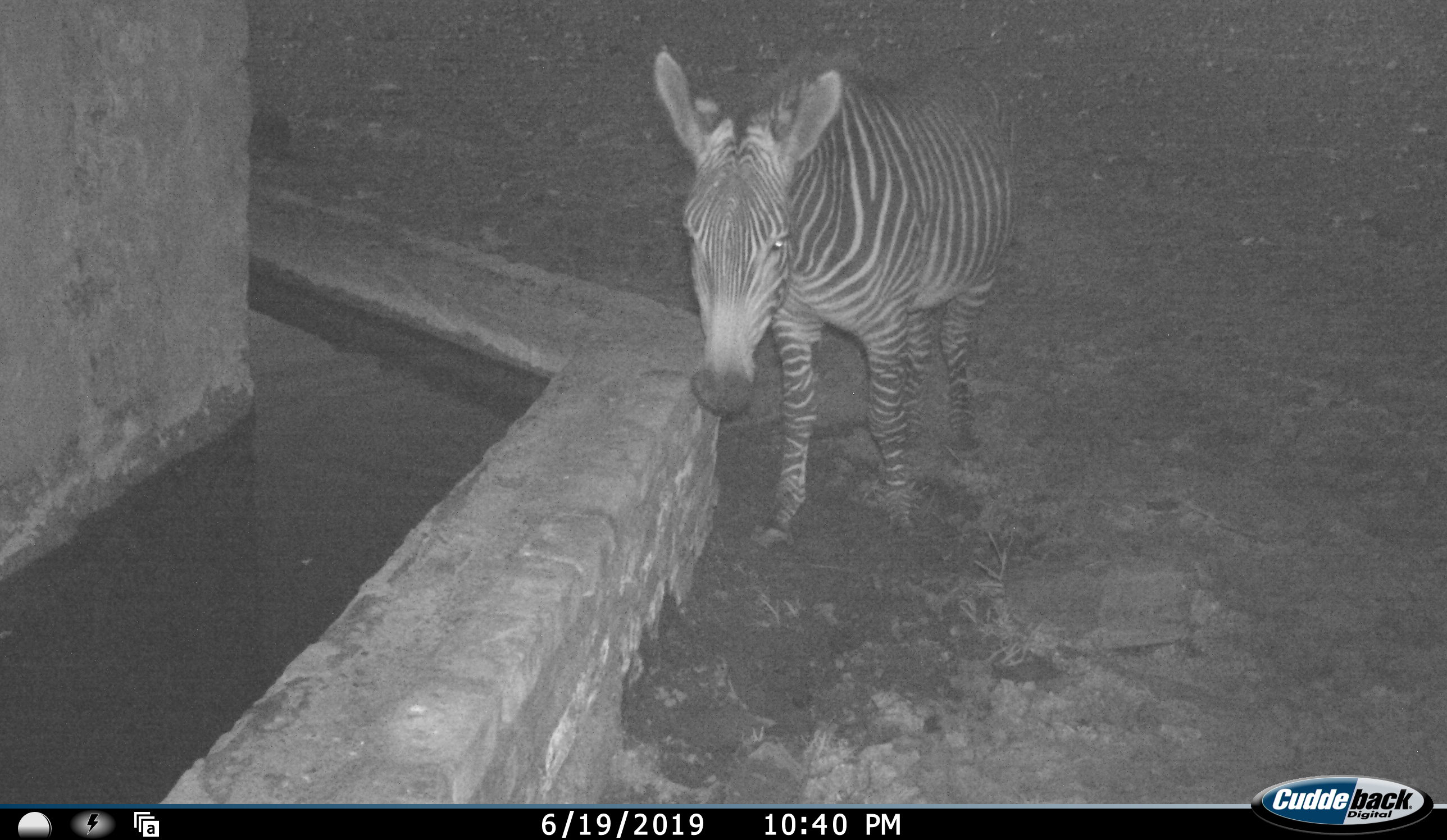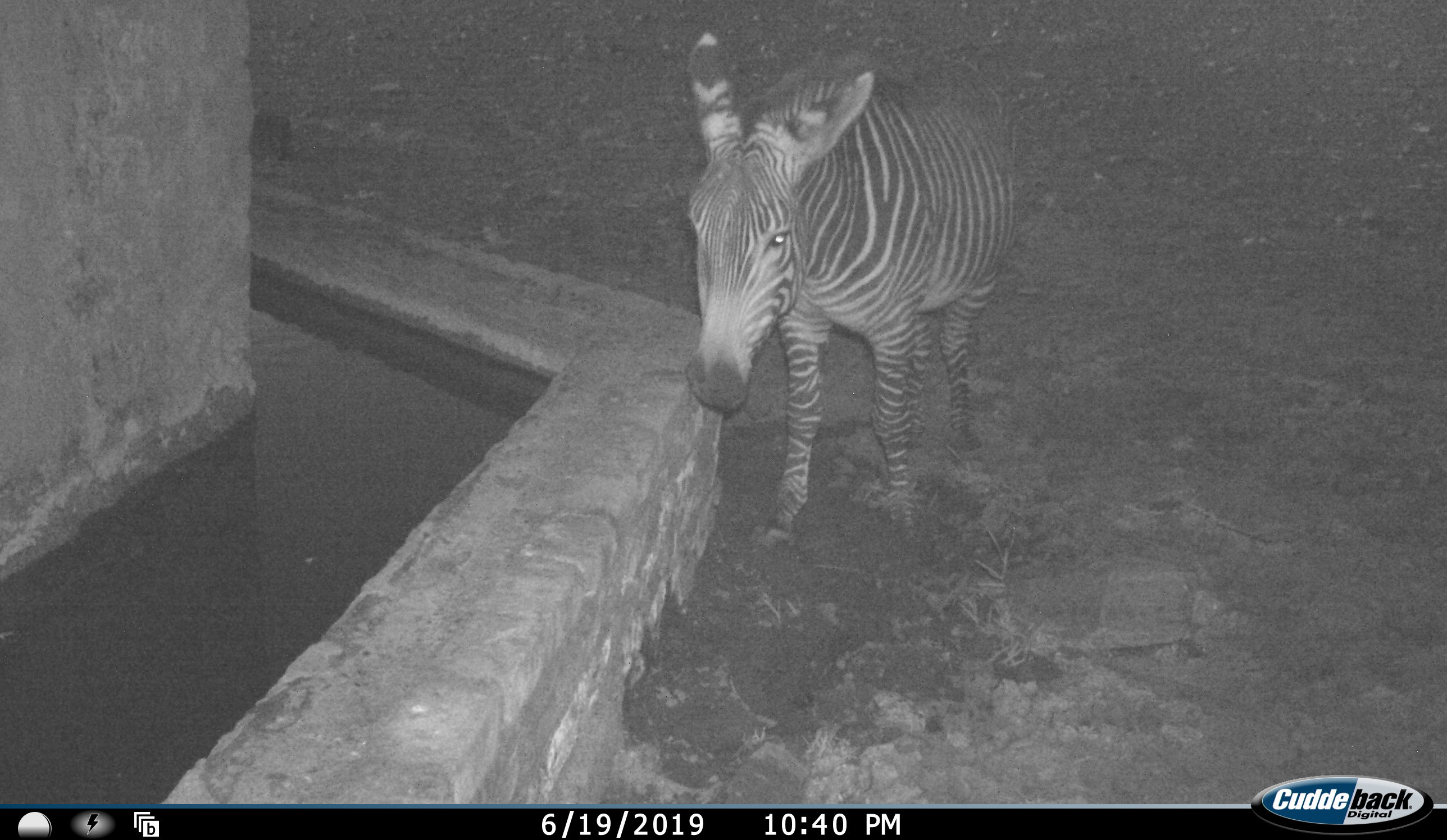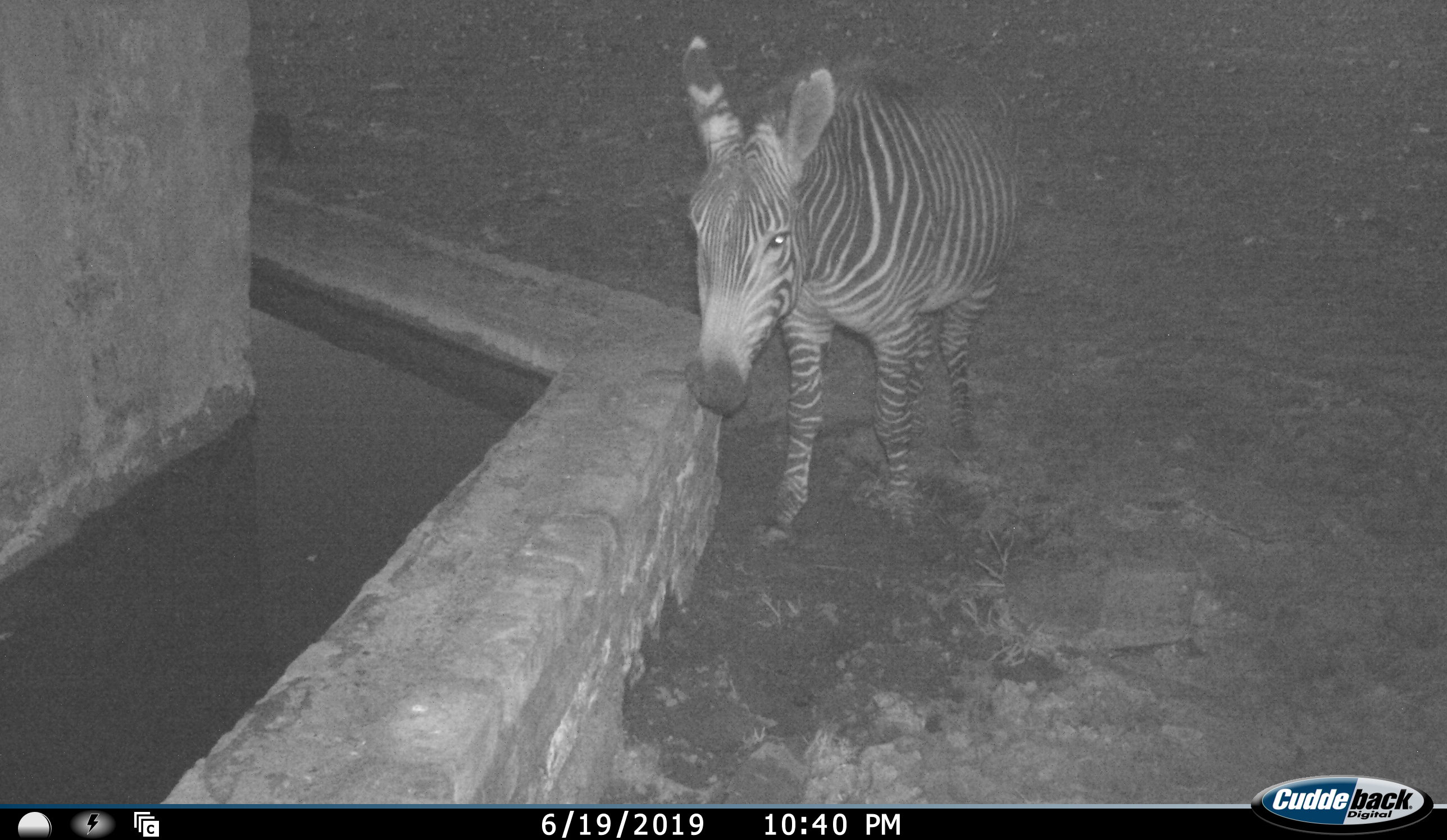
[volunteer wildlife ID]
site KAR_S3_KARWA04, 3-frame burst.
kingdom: Animalia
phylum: Chordata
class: Mammalia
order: Perissodactyla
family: Equidae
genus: Equus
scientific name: Equus zebra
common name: mountain zebra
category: zebramountain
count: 1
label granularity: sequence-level